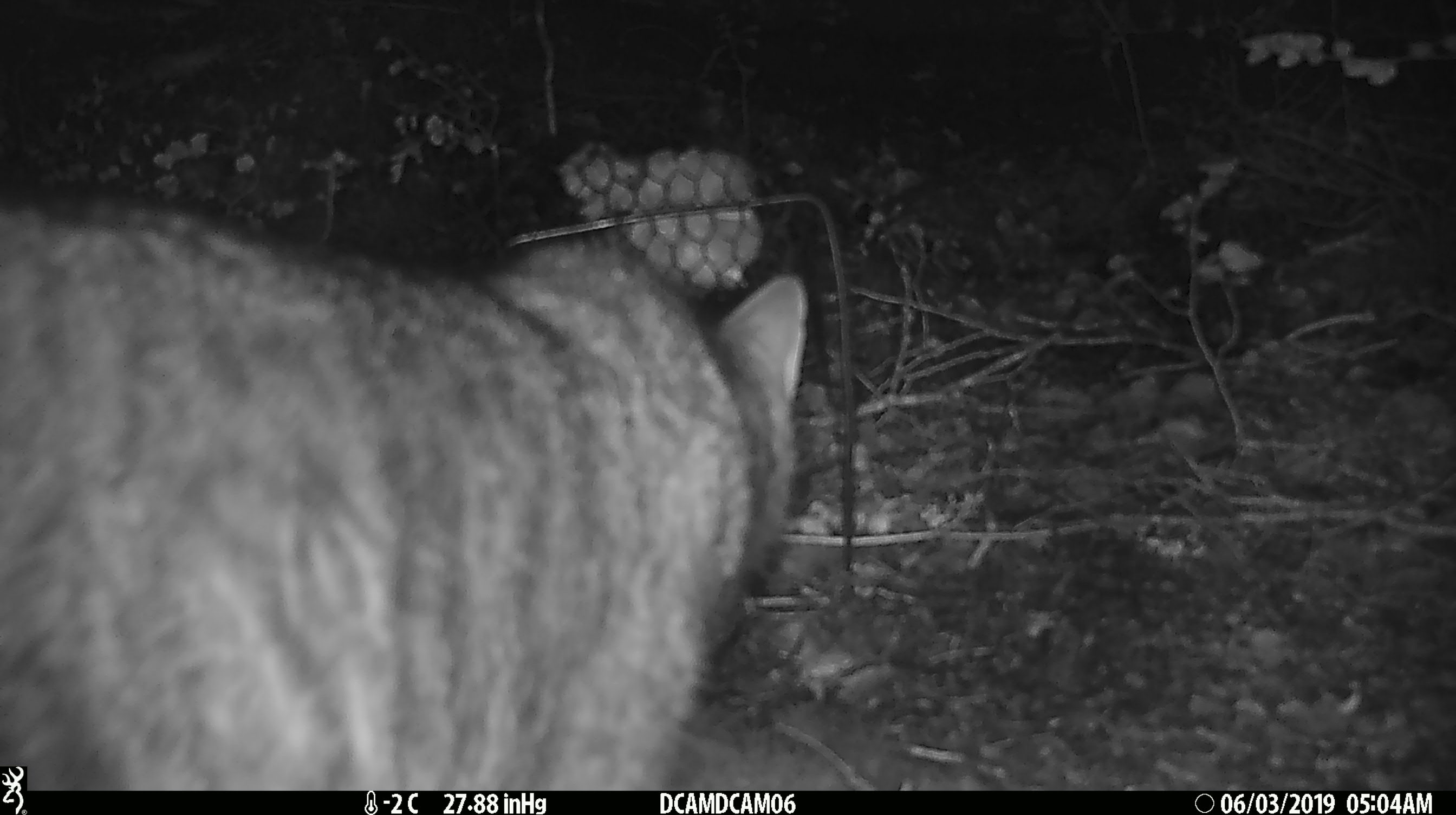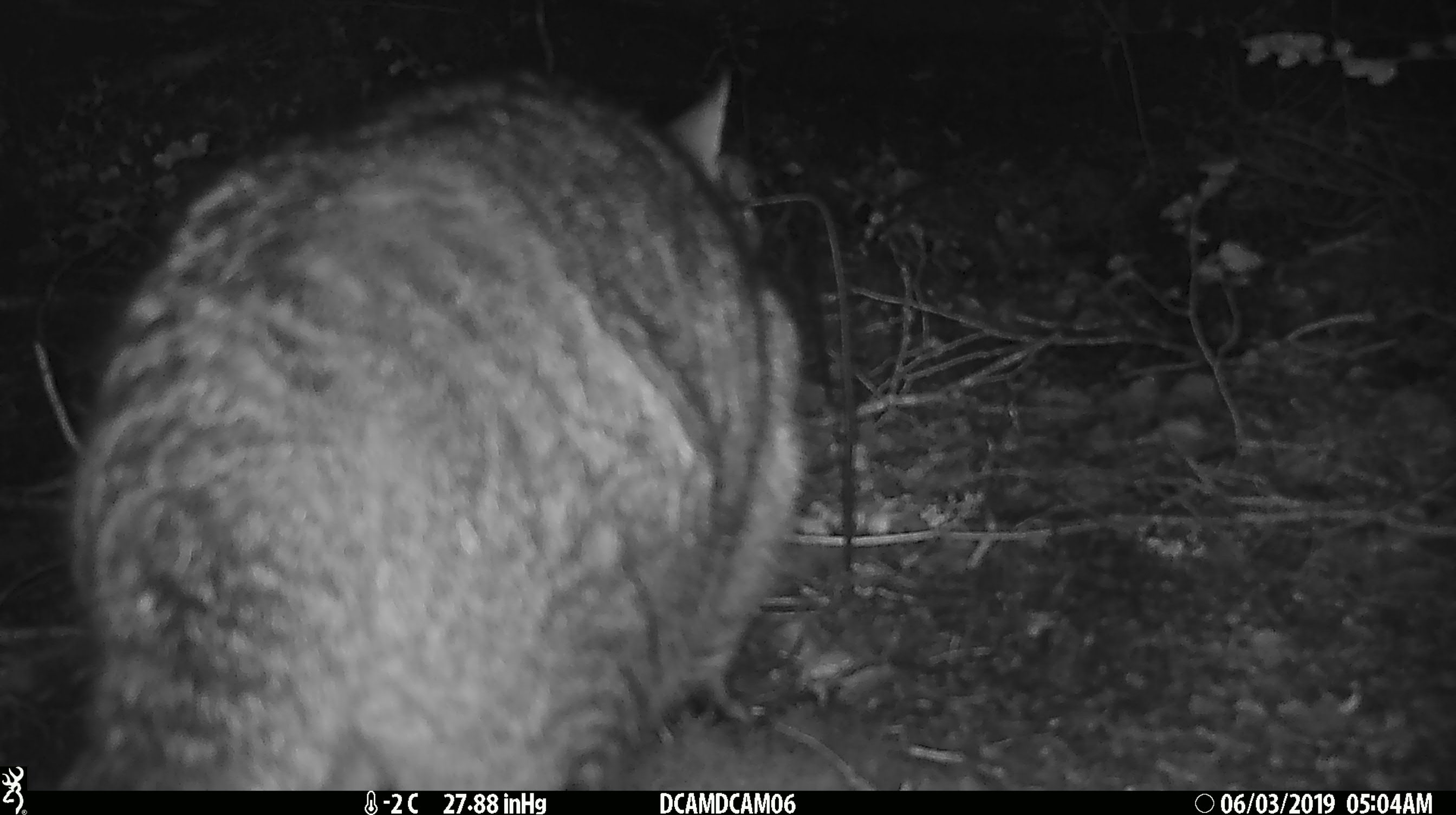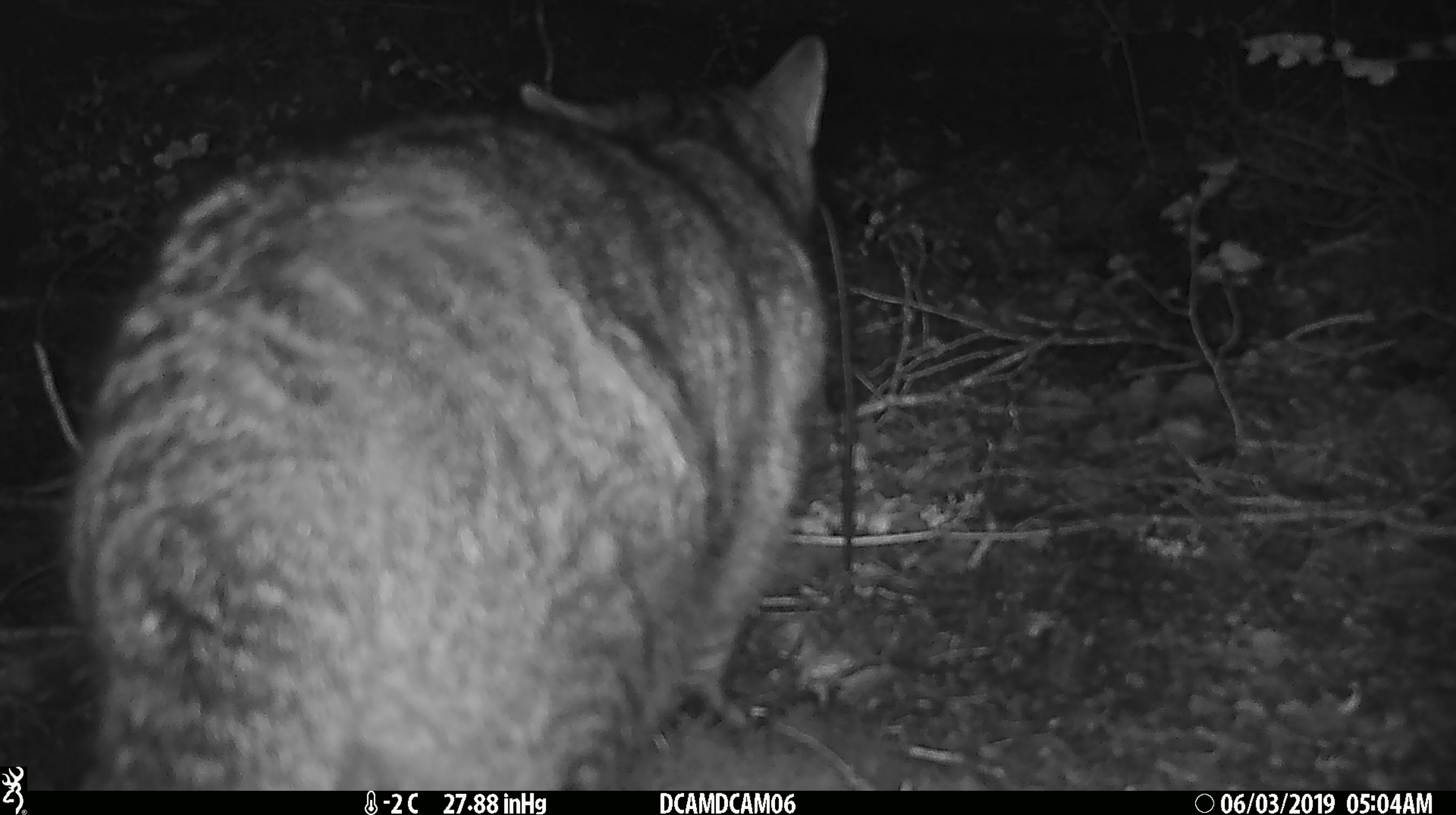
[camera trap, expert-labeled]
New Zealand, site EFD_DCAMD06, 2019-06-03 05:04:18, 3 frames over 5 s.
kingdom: Animalia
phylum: Chordata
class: Mammalia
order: Carnivora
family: Felidae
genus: Felis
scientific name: Felis catus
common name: domestic cat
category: cat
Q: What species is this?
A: Cat (domestic cat) (Felis catus).